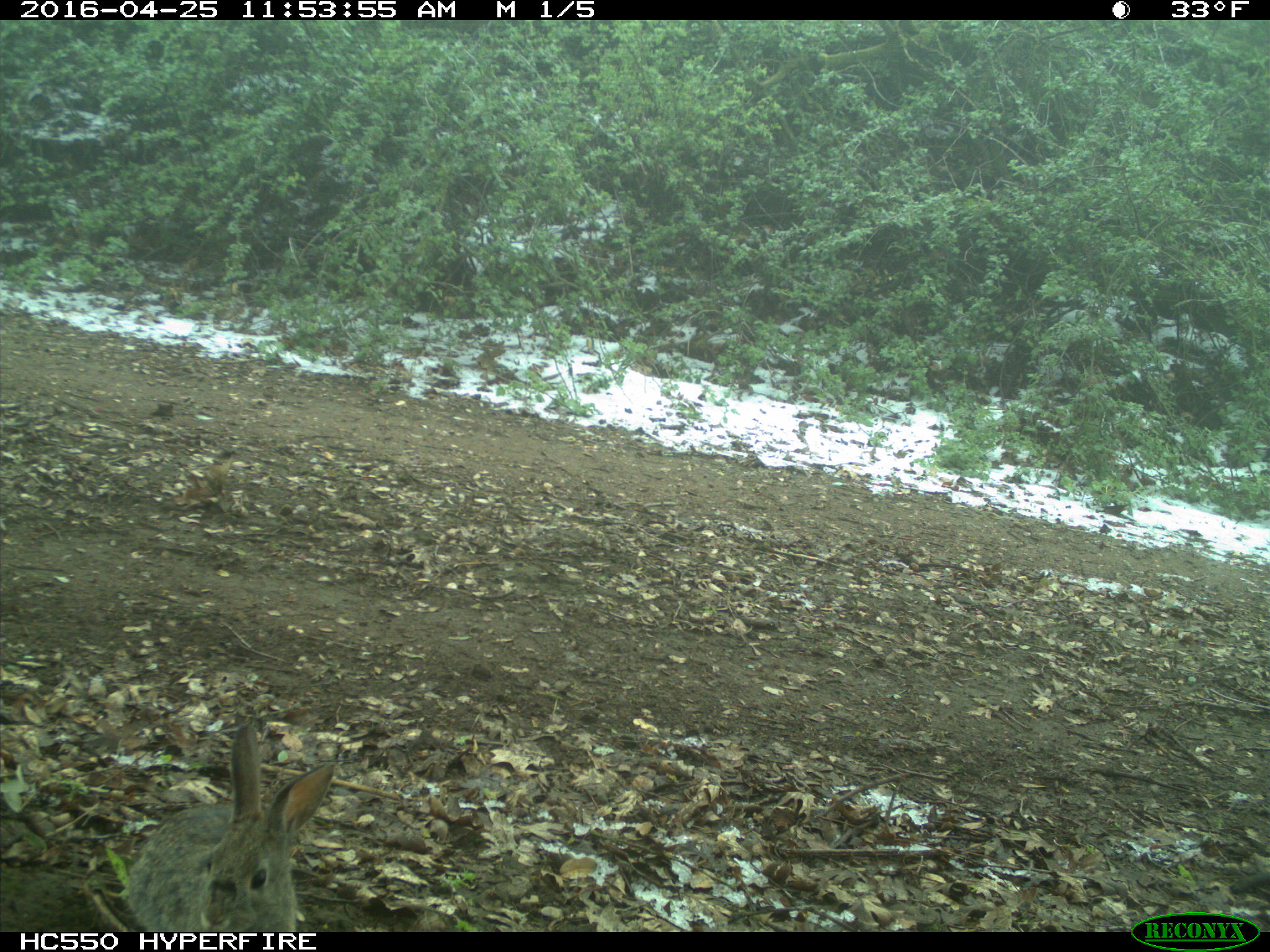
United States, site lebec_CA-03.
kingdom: Animalia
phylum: Chordata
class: Mammalia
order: Lagomorpha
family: Leporidae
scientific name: Leporidae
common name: rabbits and hares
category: unidentified rabbit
Unidentified rabbit (rabbits and hares) (Leporidae).